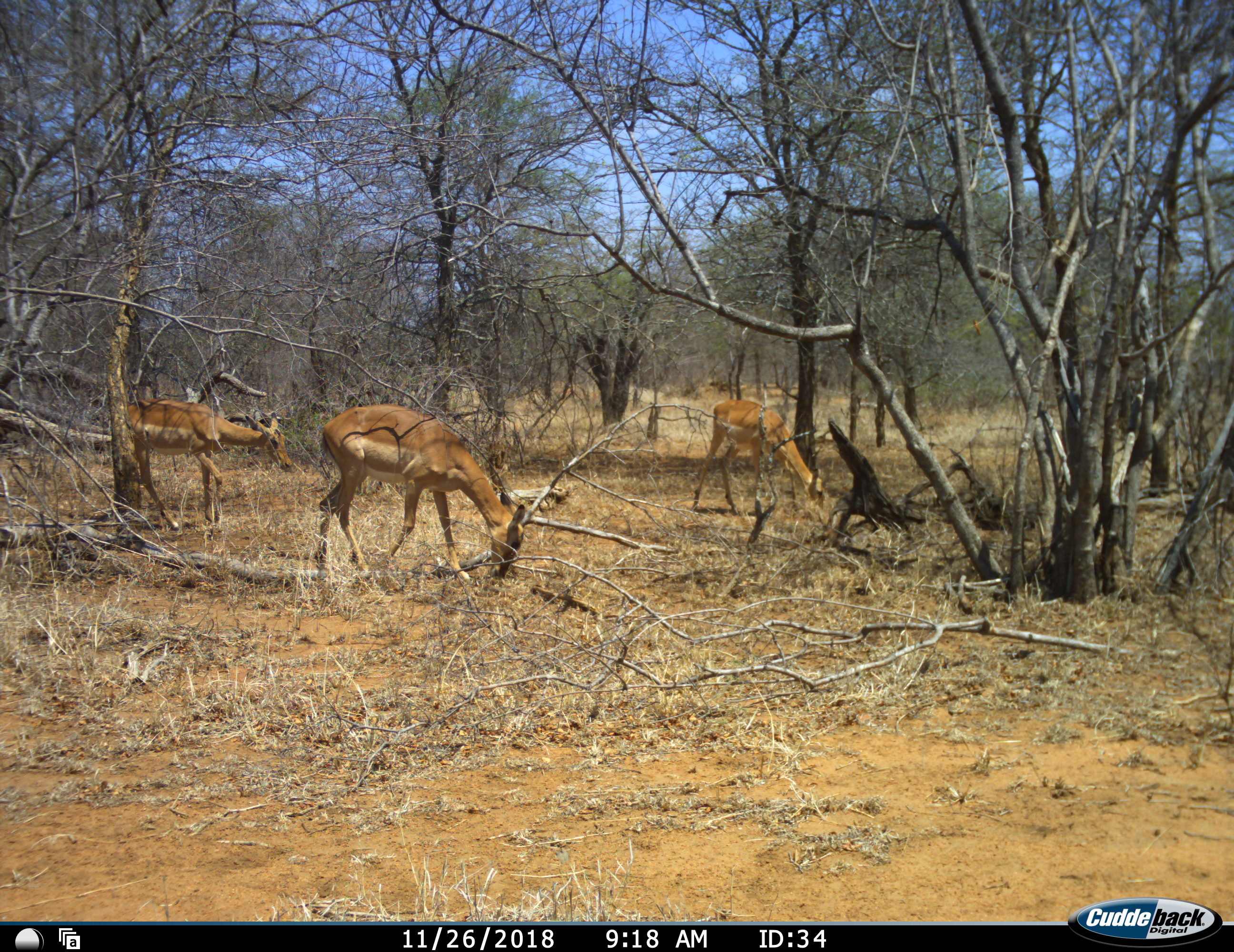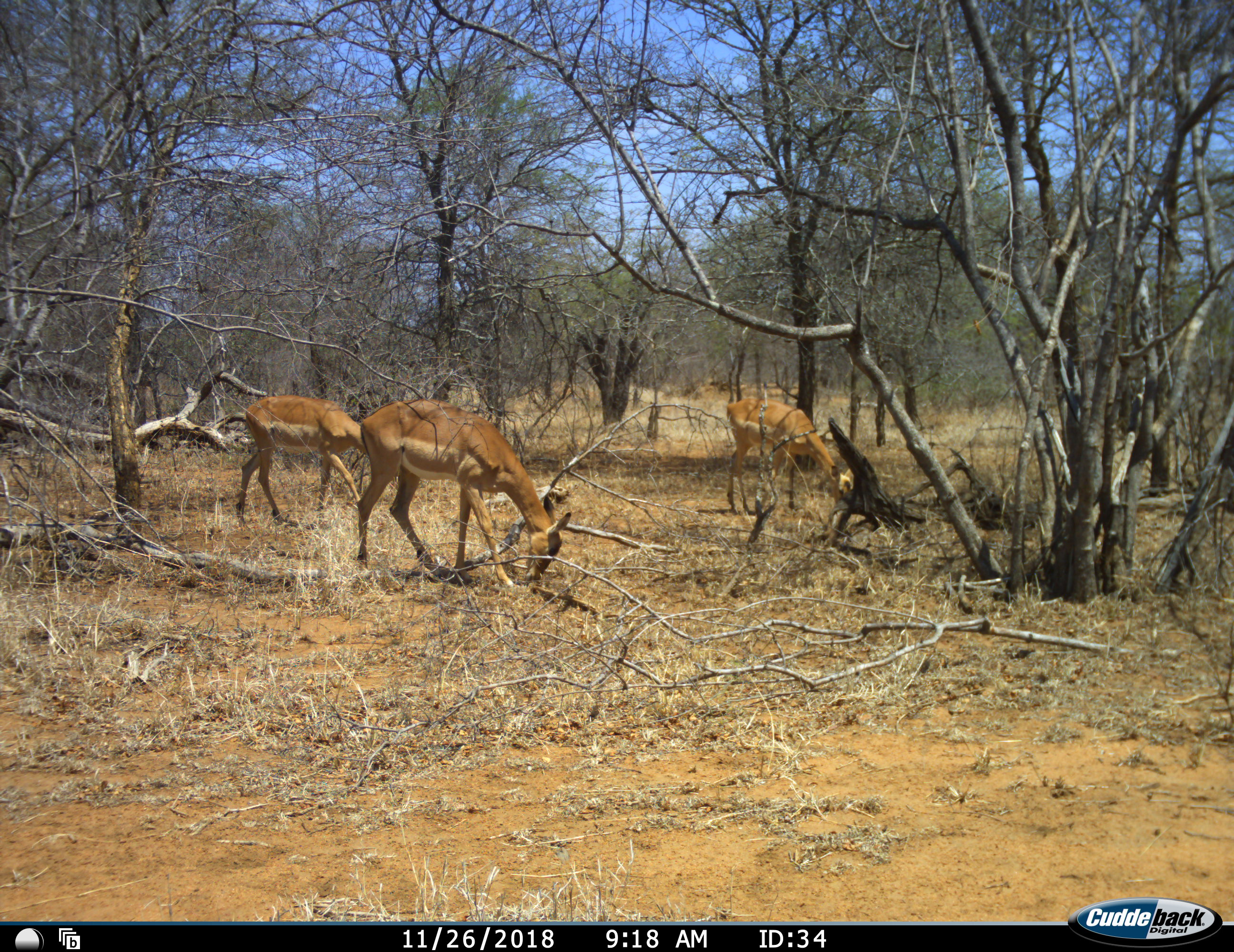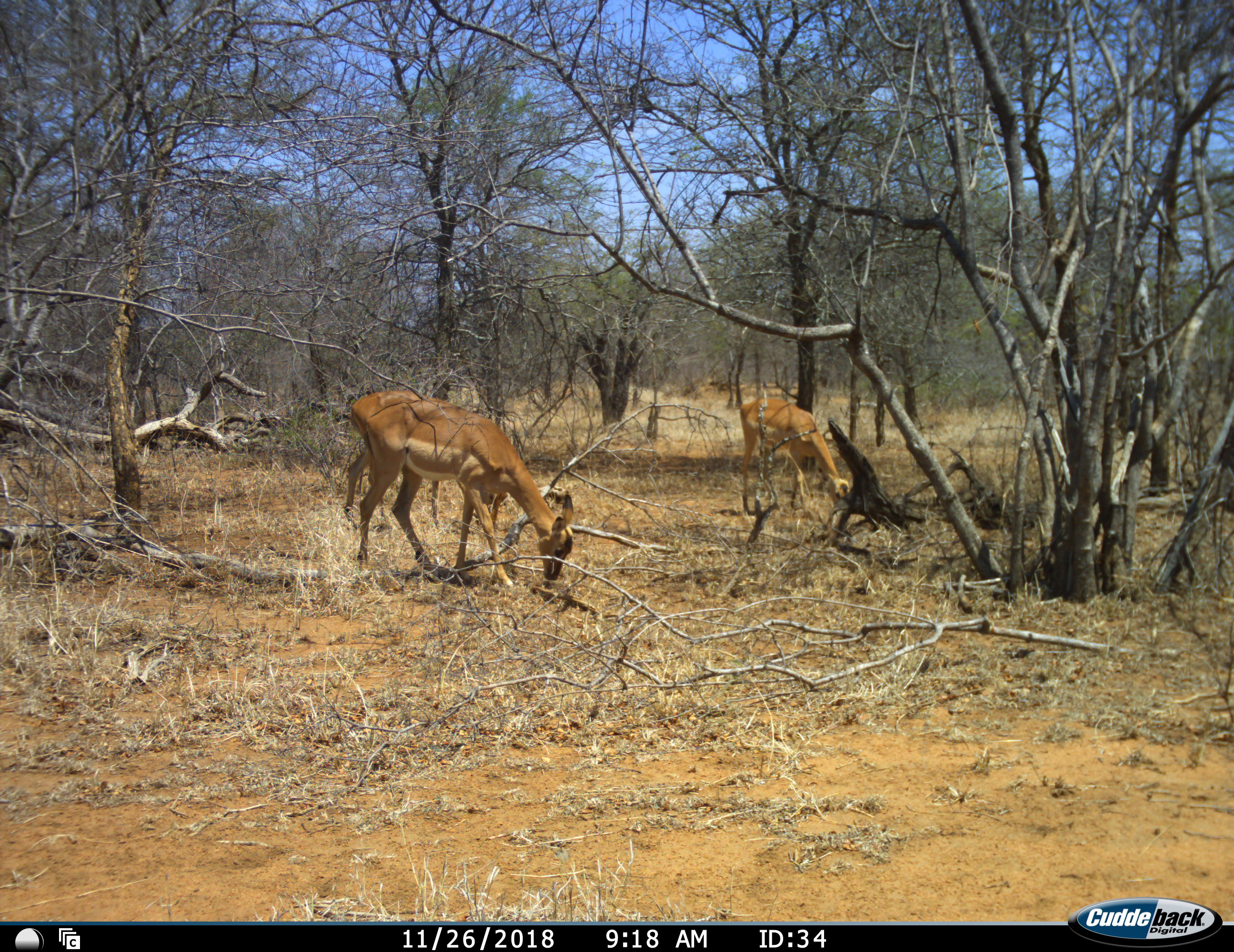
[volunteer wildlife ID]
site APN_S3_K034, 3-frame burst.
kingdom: Animalia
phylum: Chordata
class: Mammalia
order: Artiodactyla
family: Bovidae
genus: Aepyceros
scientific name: Aepyceros melampus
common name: impala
Impala (Aepyceros melampus), count 3. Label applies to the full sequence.